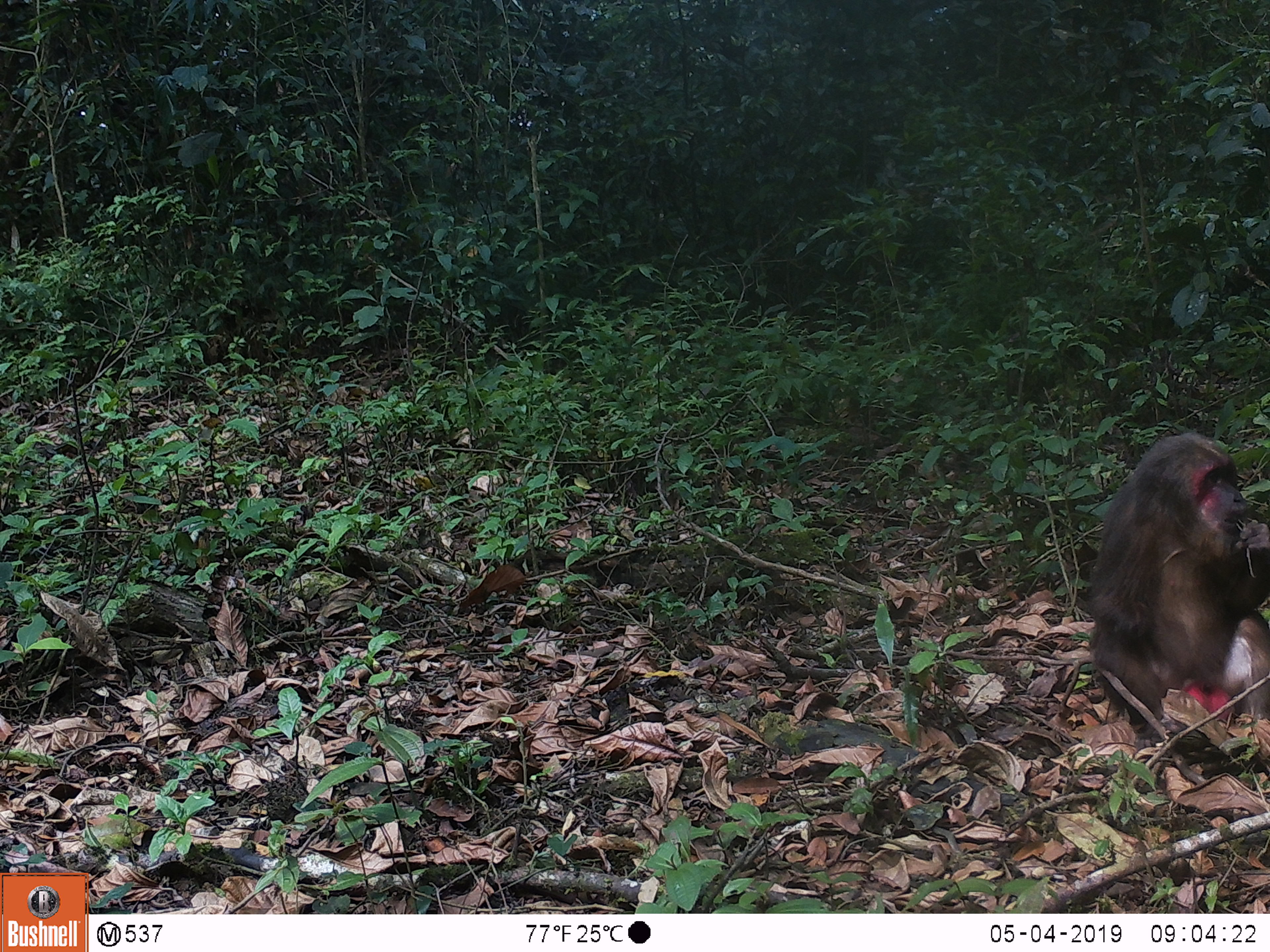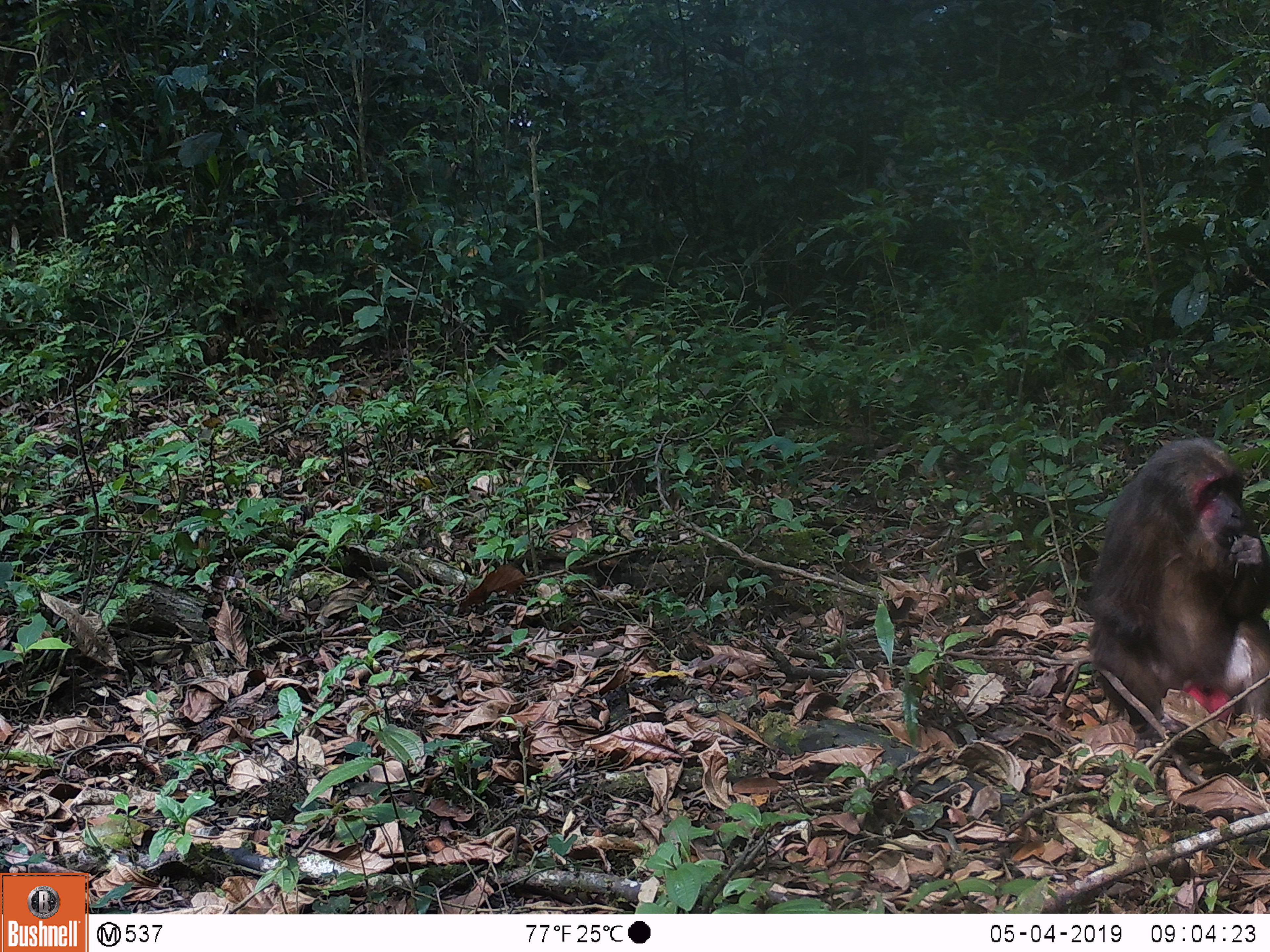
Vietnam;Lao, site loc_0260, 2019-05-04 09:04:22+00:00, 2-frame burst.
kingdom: Animalia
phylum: Chordata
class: Mammalia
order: Primates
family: Cercopithecidae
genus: Macaca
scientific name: Macaca arctoides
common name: stump-tailed macaque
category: stump tailed macaque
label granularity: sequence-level